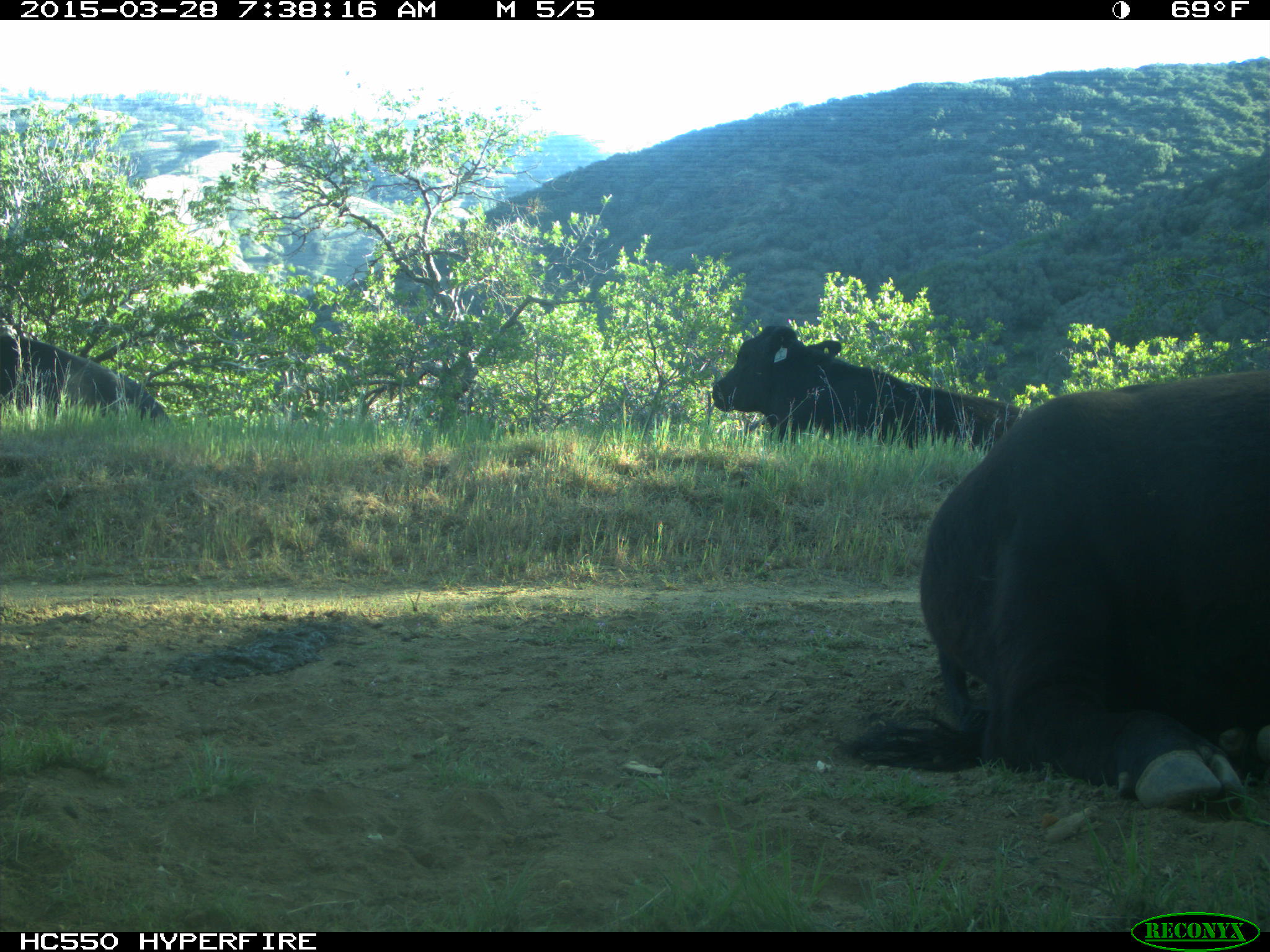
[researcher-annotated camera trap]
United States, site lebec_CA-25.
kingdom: Animalia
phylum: Chordata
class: Mammalia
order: Artiodactyla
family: Bovidae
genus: Bos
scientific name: Bos taurus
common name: domestic cow